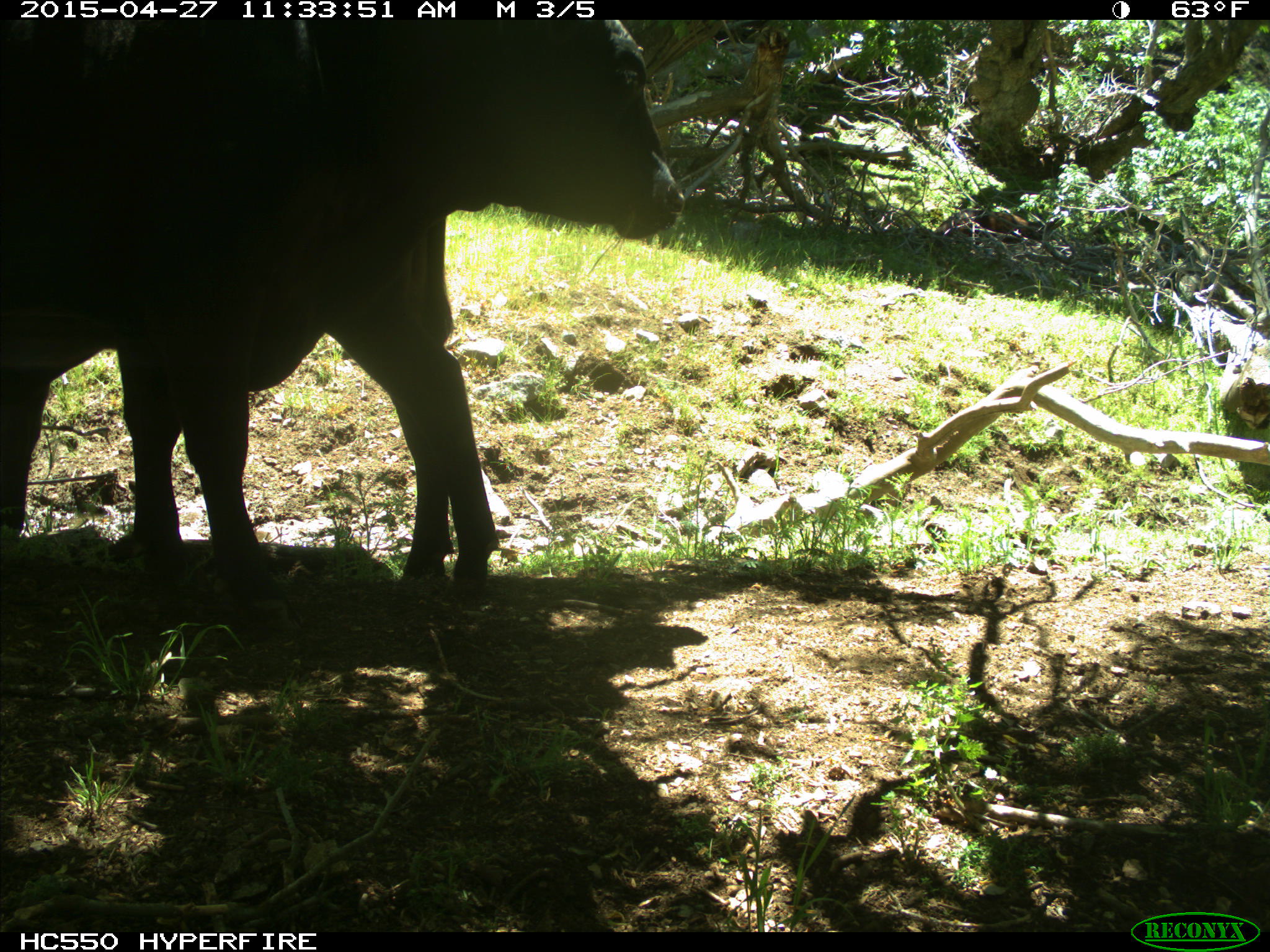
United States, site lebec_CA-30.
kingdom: Animalia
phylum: Chordata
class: Mammalia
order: Artiodactyla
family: Bovidae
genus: Bos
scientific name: Bos taurus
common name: domestic cow